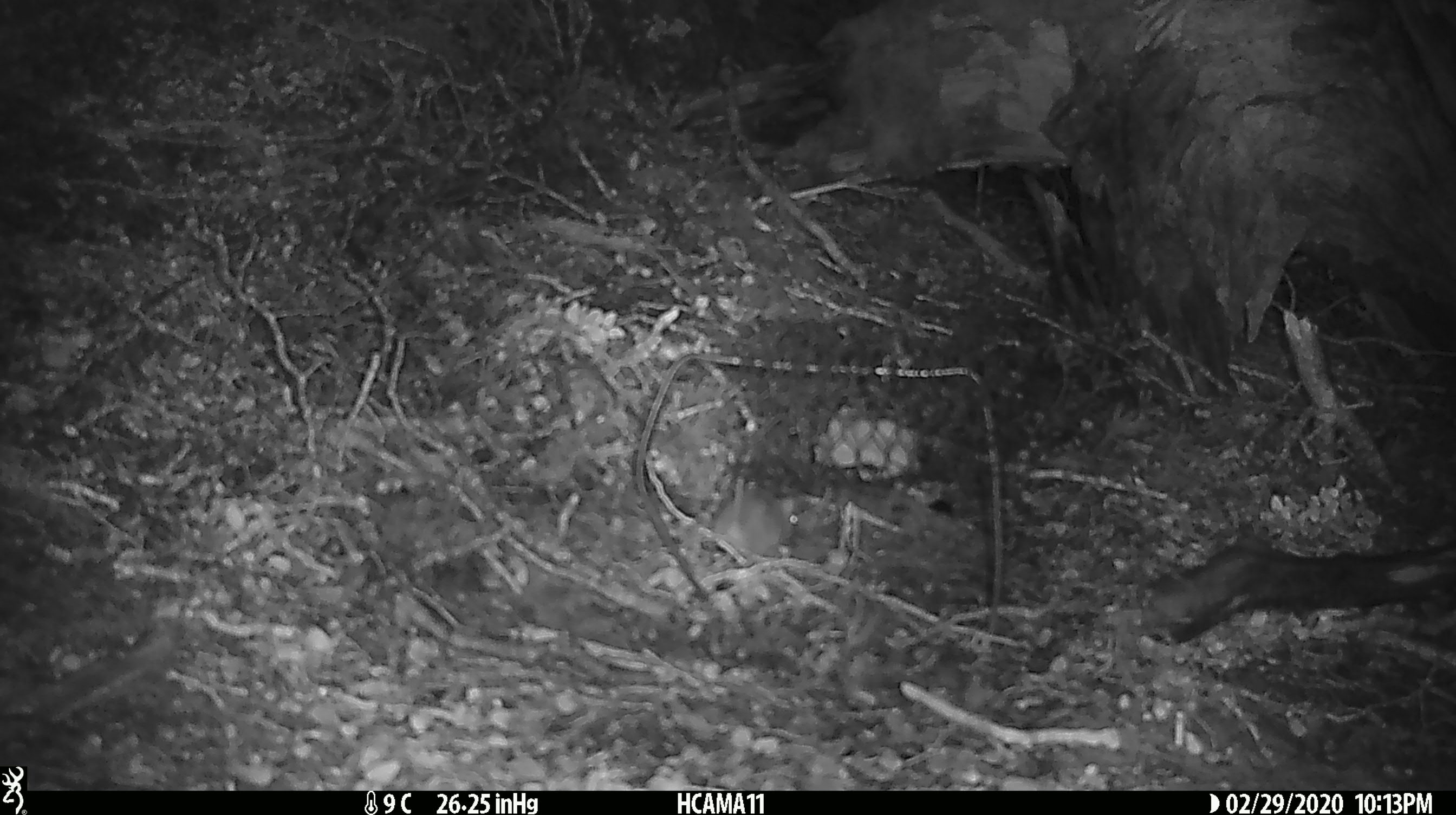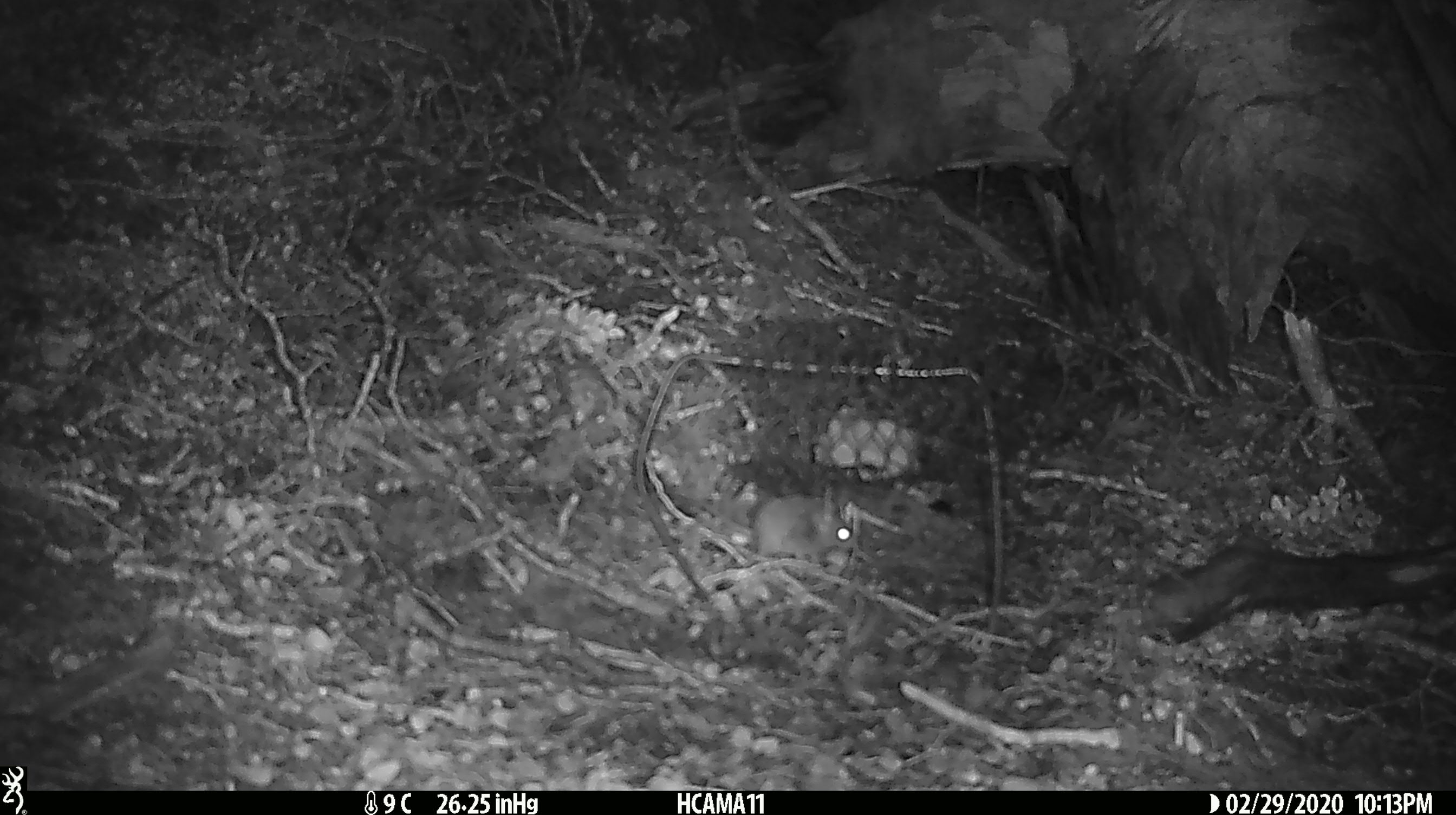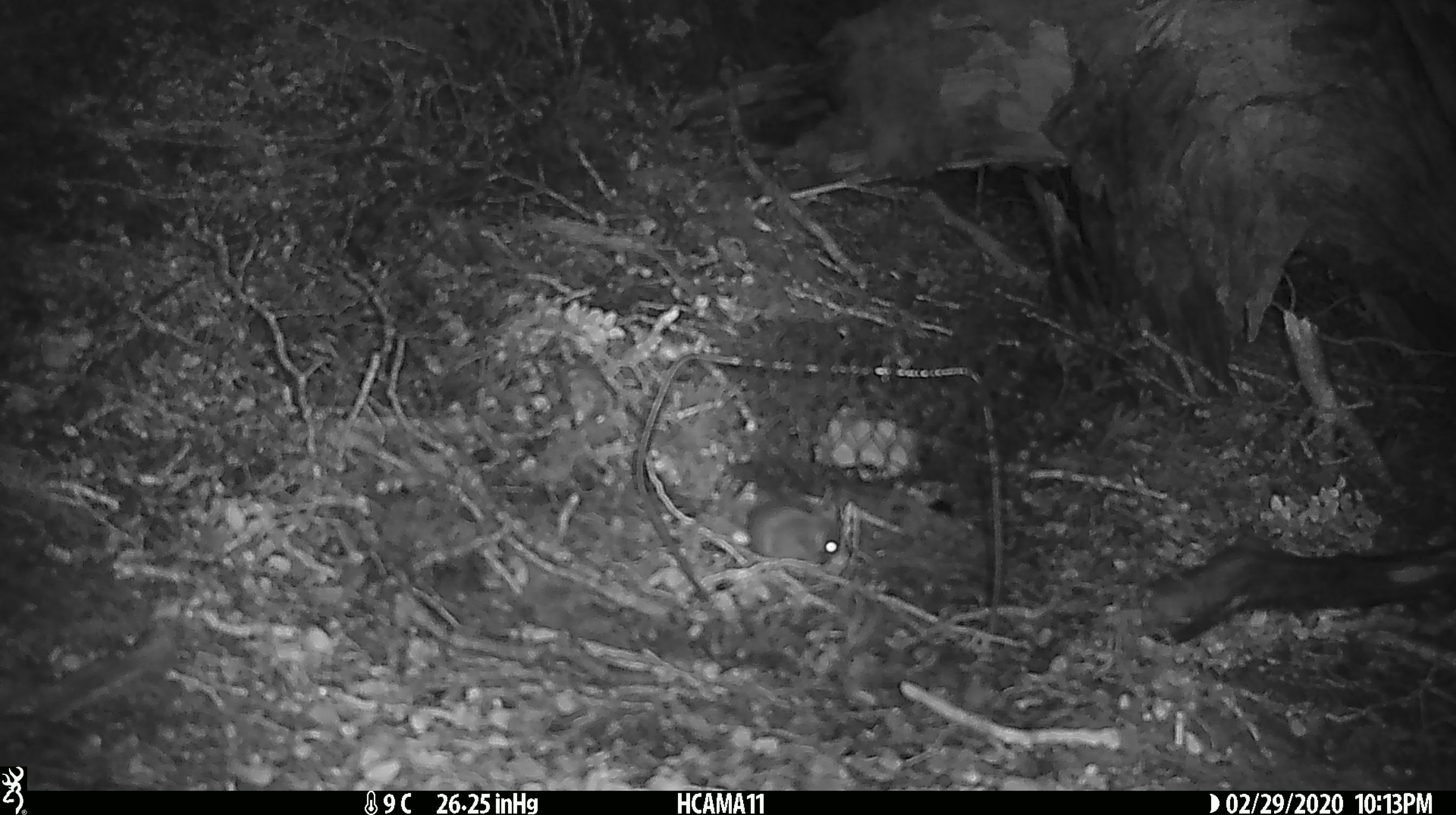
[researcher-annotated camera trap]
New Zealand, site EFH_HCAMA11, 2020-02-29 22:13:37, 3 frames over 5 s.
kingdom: Animalia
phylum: Chordata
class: Mammalia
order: Rodentia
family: Muridae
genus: Mus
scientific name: Mus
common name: mouse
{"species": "mouse (Mus)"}